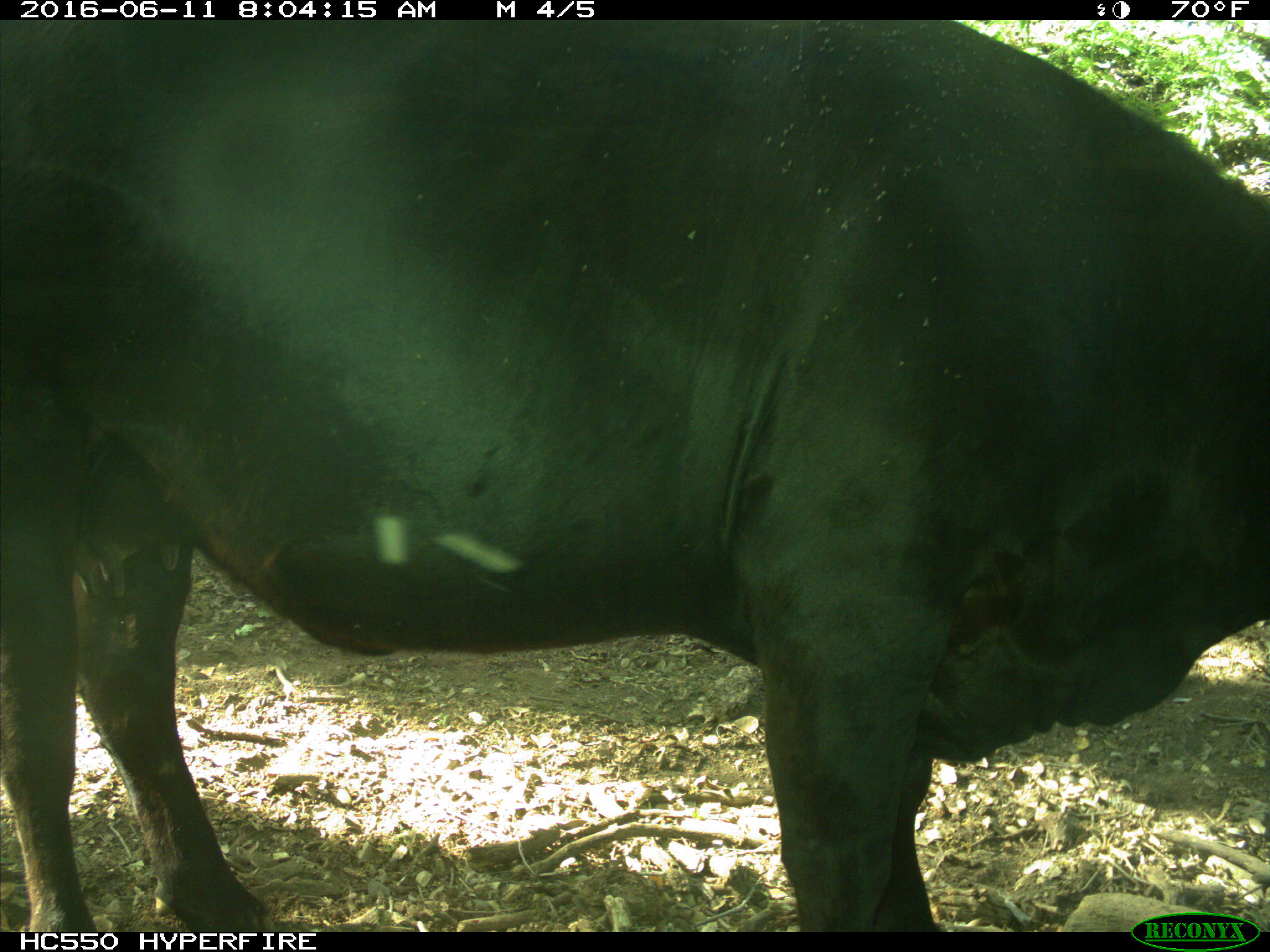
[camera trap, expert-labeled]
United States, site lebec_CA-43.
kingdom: Animalia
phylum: Chordata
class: Mammalia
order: Artiodactyla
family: Bovidae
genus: Bos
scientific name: Bos taurus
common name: domestic cow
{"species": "Bos taurus (domestic cow)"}